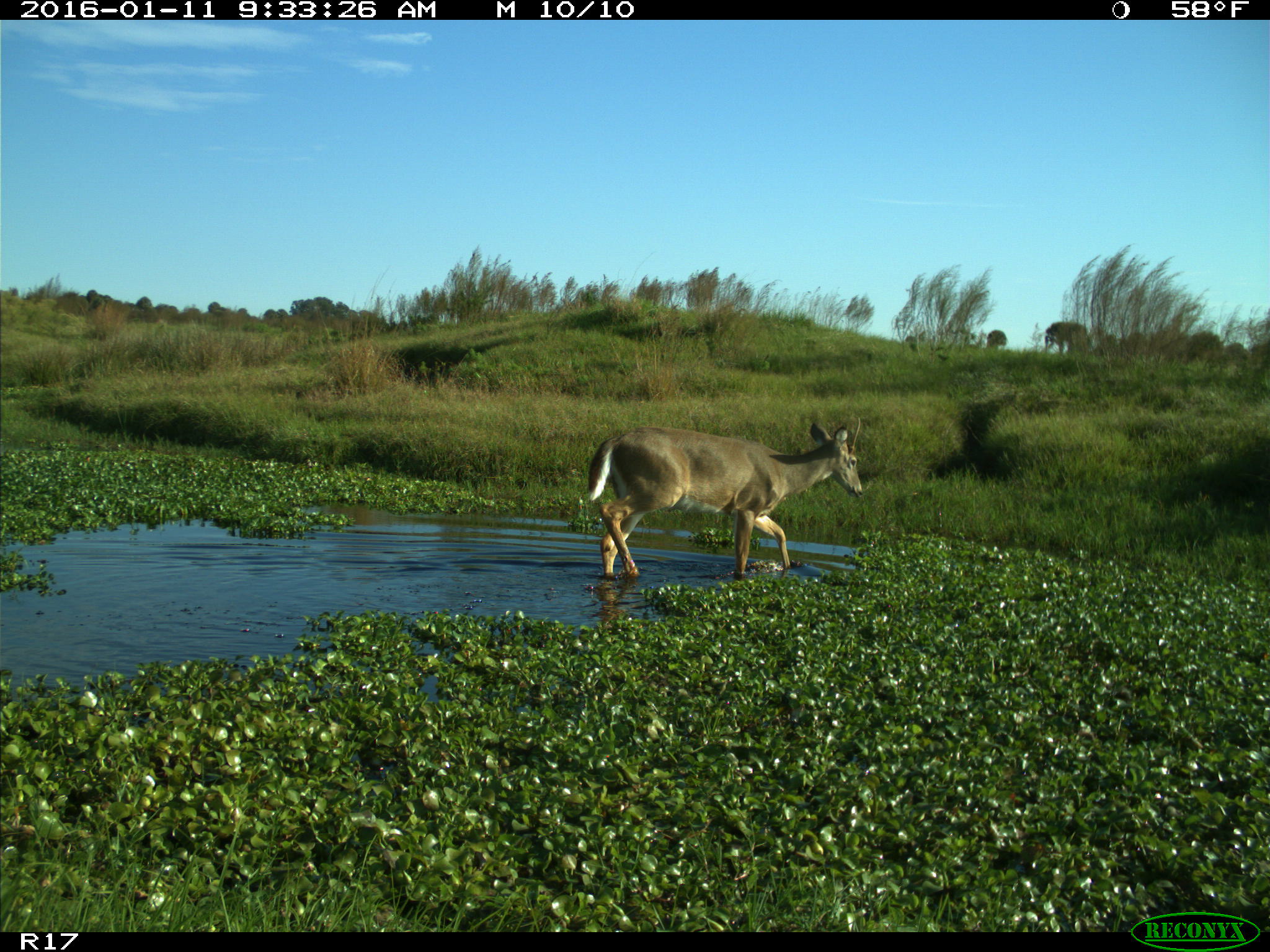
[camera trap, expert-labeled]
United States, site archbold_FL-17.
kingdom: Animalia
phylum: Chordata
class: Mammalia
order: Artiodactyla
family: Cervidae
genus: Odocoileus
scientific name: Odocoileus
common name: deer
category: unidentified deer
Unidentified deer (deer) (Odocoileus).